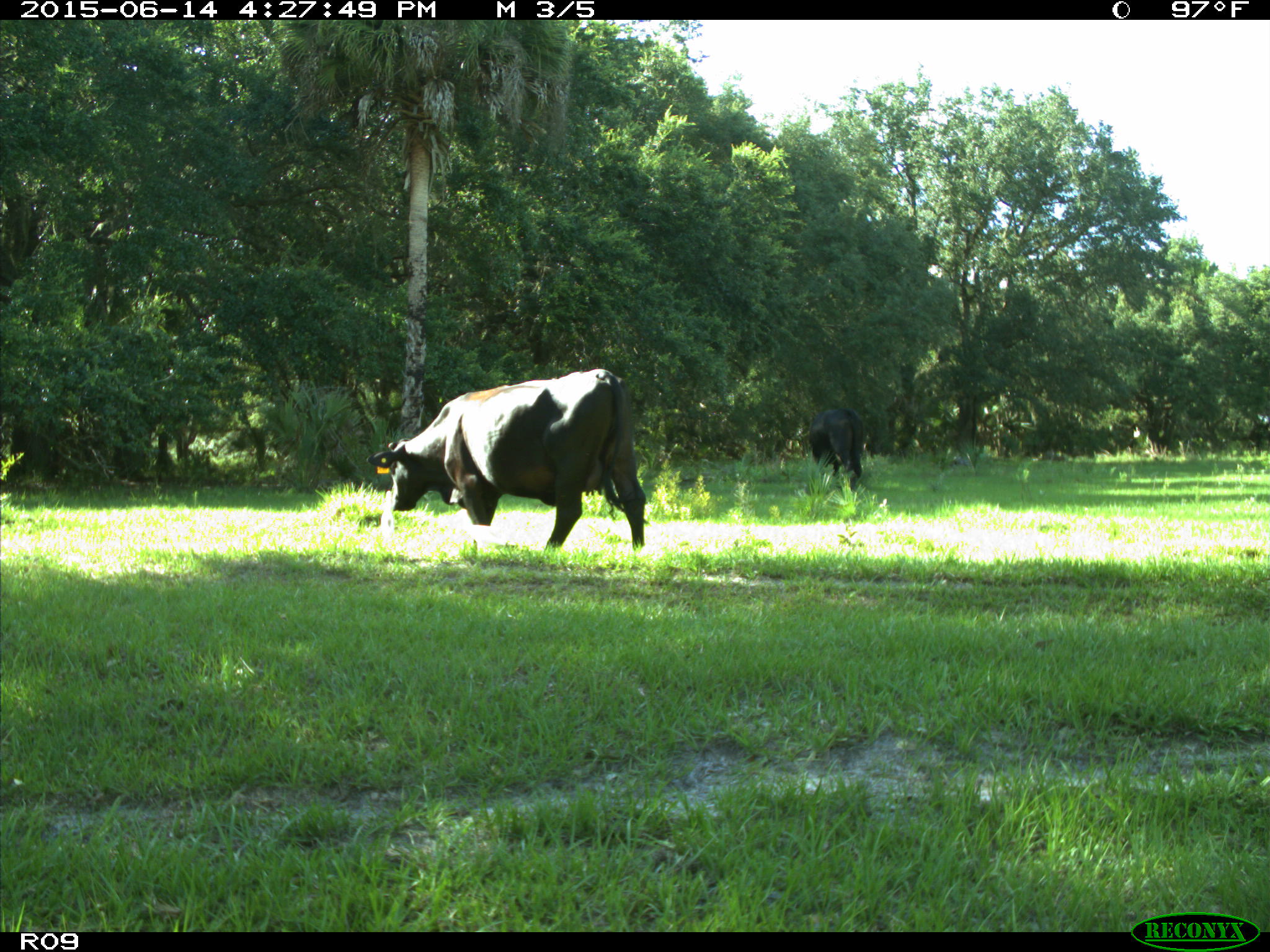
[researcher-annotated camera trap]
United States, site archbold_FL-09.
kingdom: Animalia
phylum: Chordata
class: Mammalia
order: Artiodactyla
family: Bovidae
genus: Bos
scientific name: Bos taurus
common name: domestic cow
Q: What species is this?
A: Bos taurus (domestic cow).